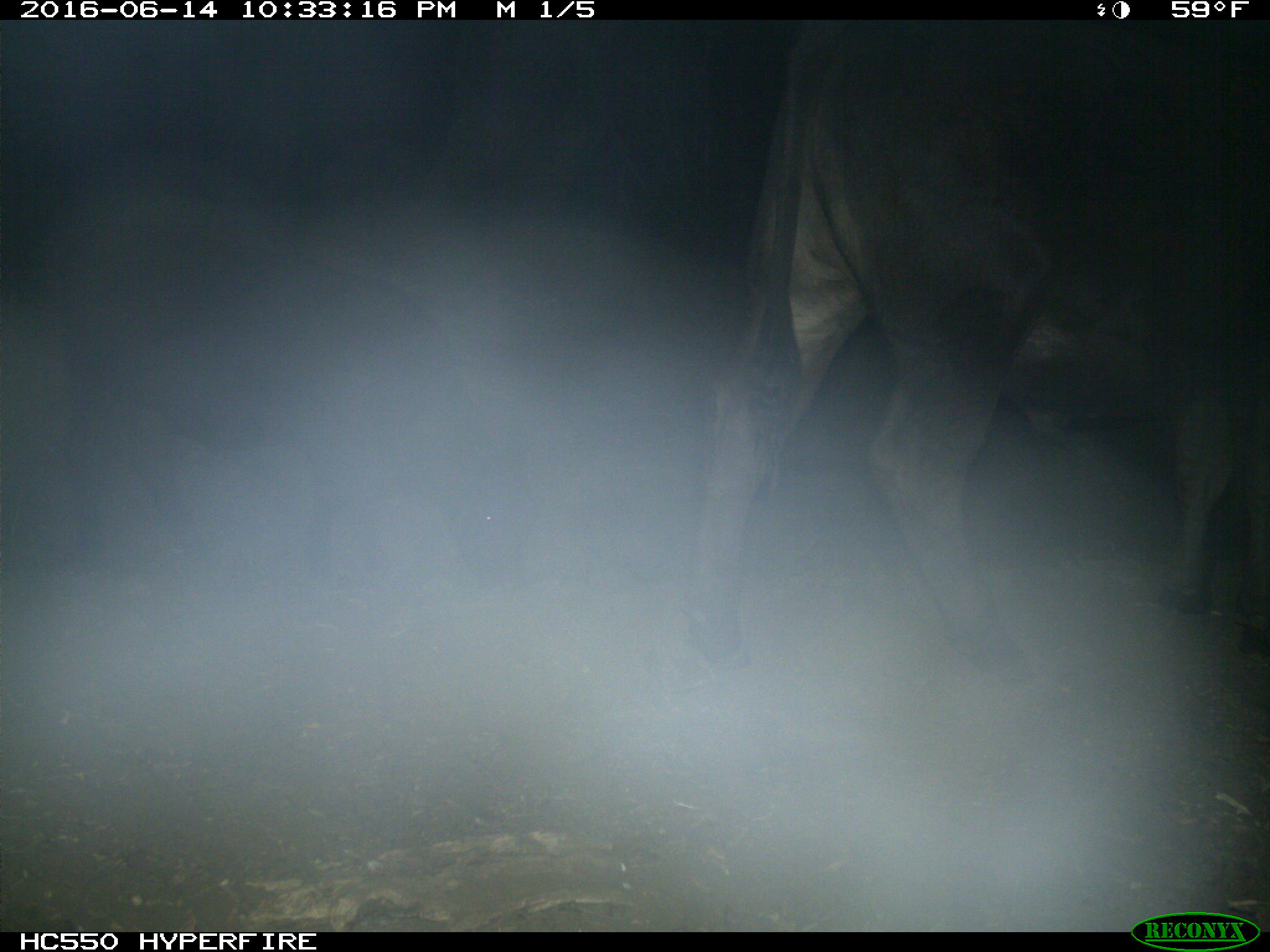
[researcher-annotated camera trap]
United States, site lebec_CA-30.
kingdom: Animalia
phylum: Chordata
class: Mammalia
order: Artiodactyla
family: Bovidae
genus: Bos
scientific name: Bos taurus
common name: domestic cow